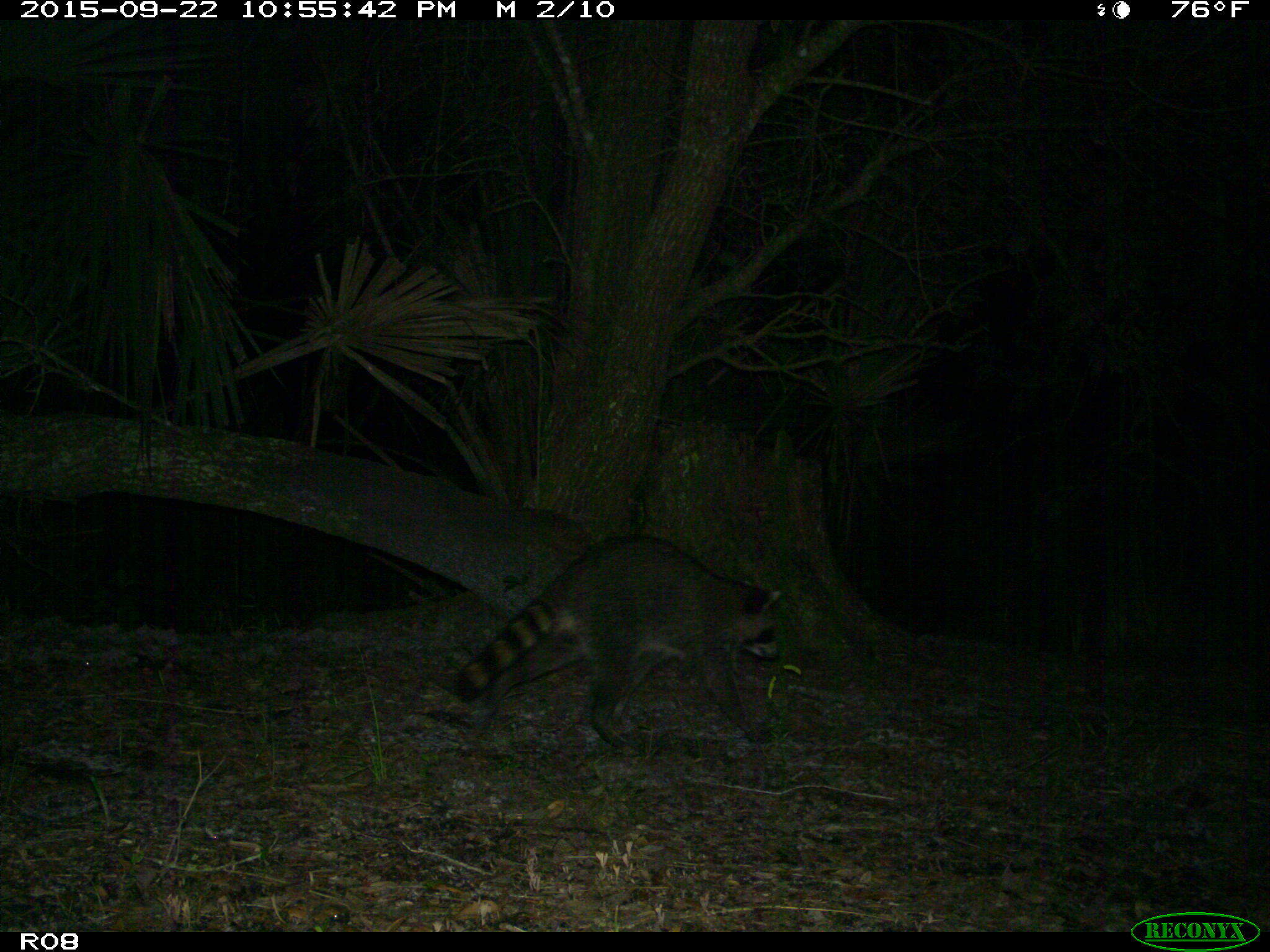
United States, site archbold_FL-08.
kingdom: Animalia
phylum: Chordata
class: Mammalia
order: Carnivora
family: Procyonidae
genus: Procyon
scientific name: Procyon lotor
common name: common raccoon